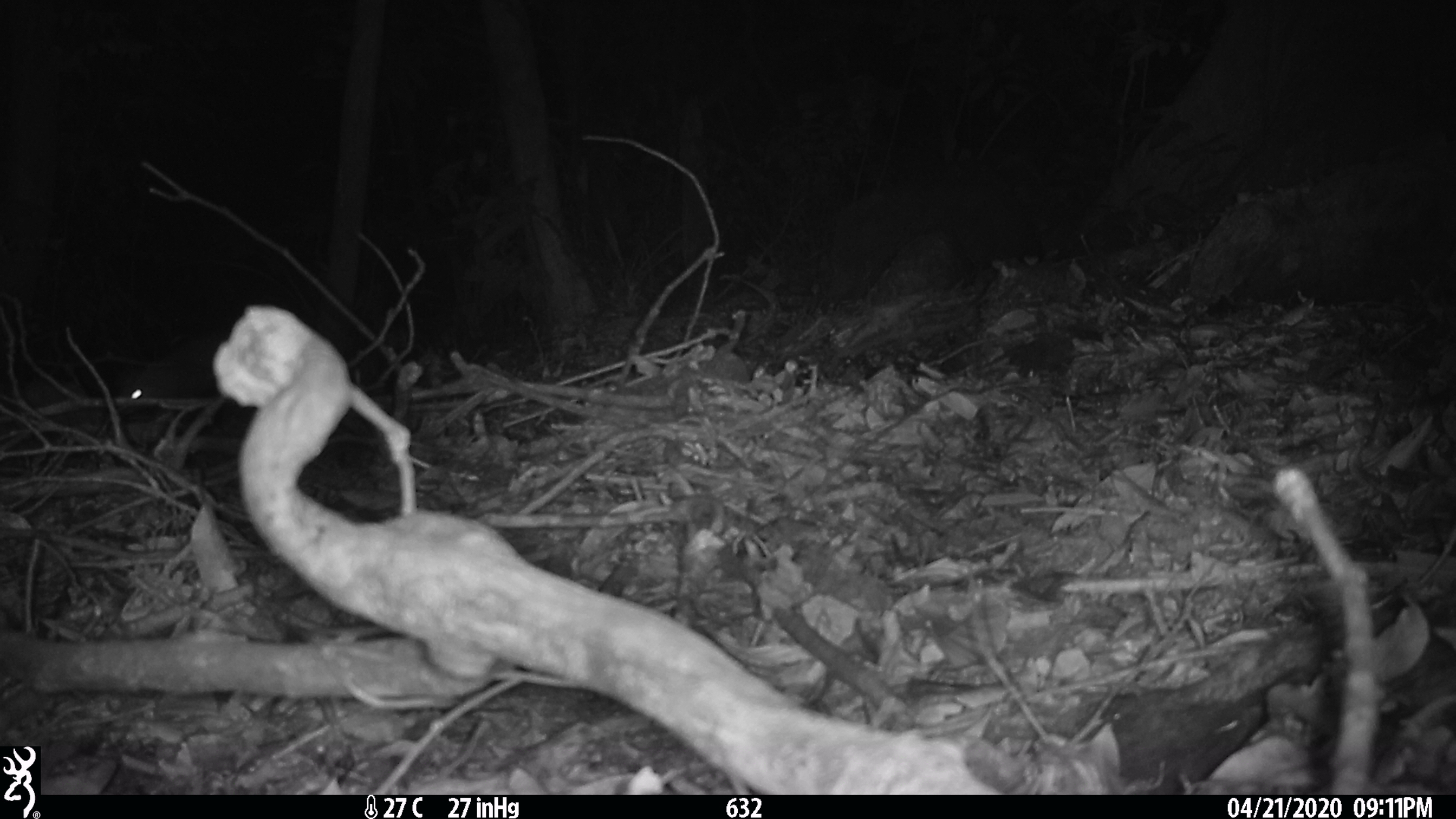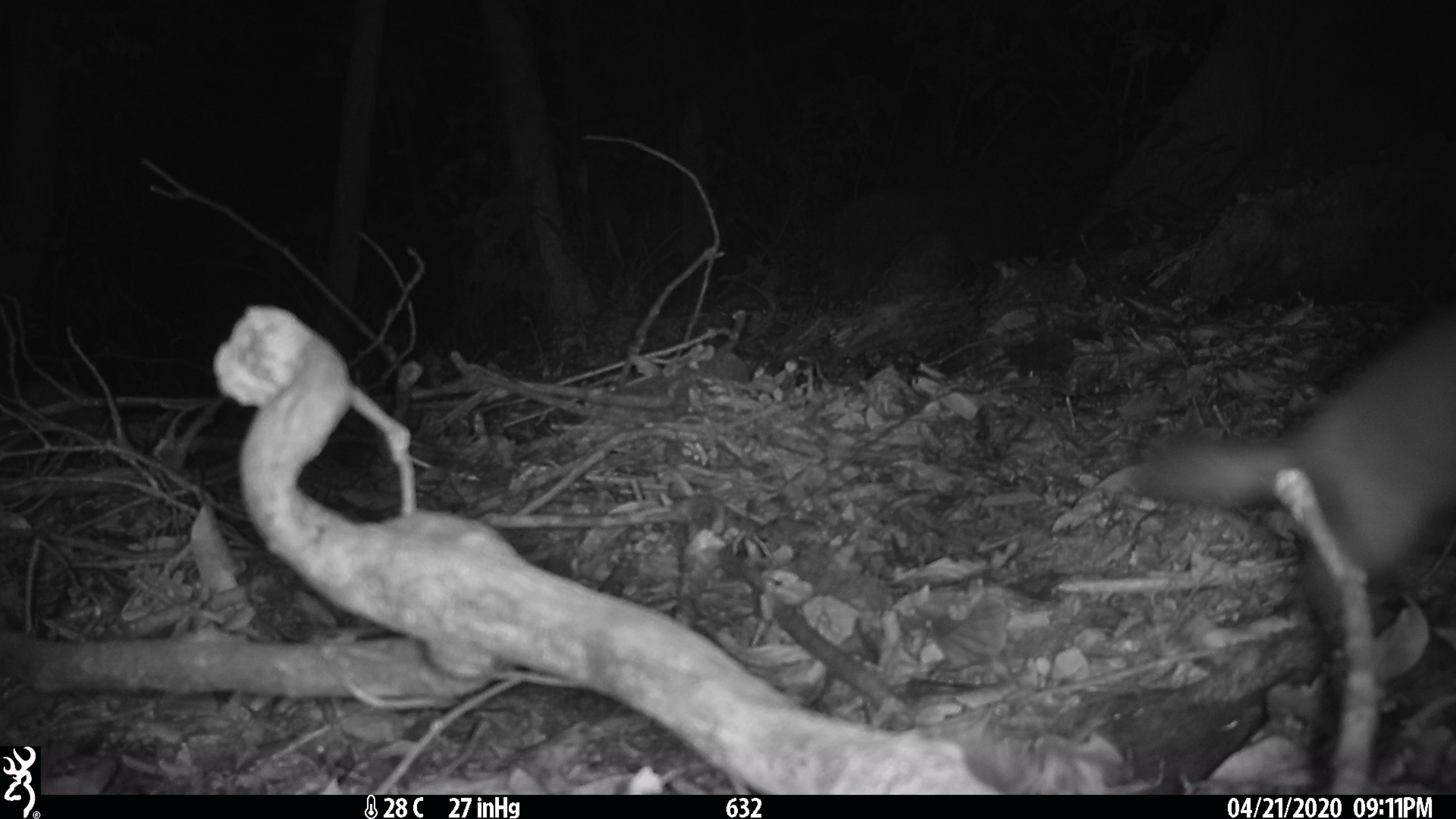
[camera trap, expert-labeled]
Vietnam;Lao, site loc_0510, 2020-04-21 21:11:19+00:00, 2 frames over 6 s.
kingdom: Animalia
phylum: Chordata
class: Mammalia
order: Carnivora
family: Mustelidae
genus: Melogale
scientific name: Melogale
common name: ferret badger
Ferret badger (Melogale). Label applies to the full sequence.